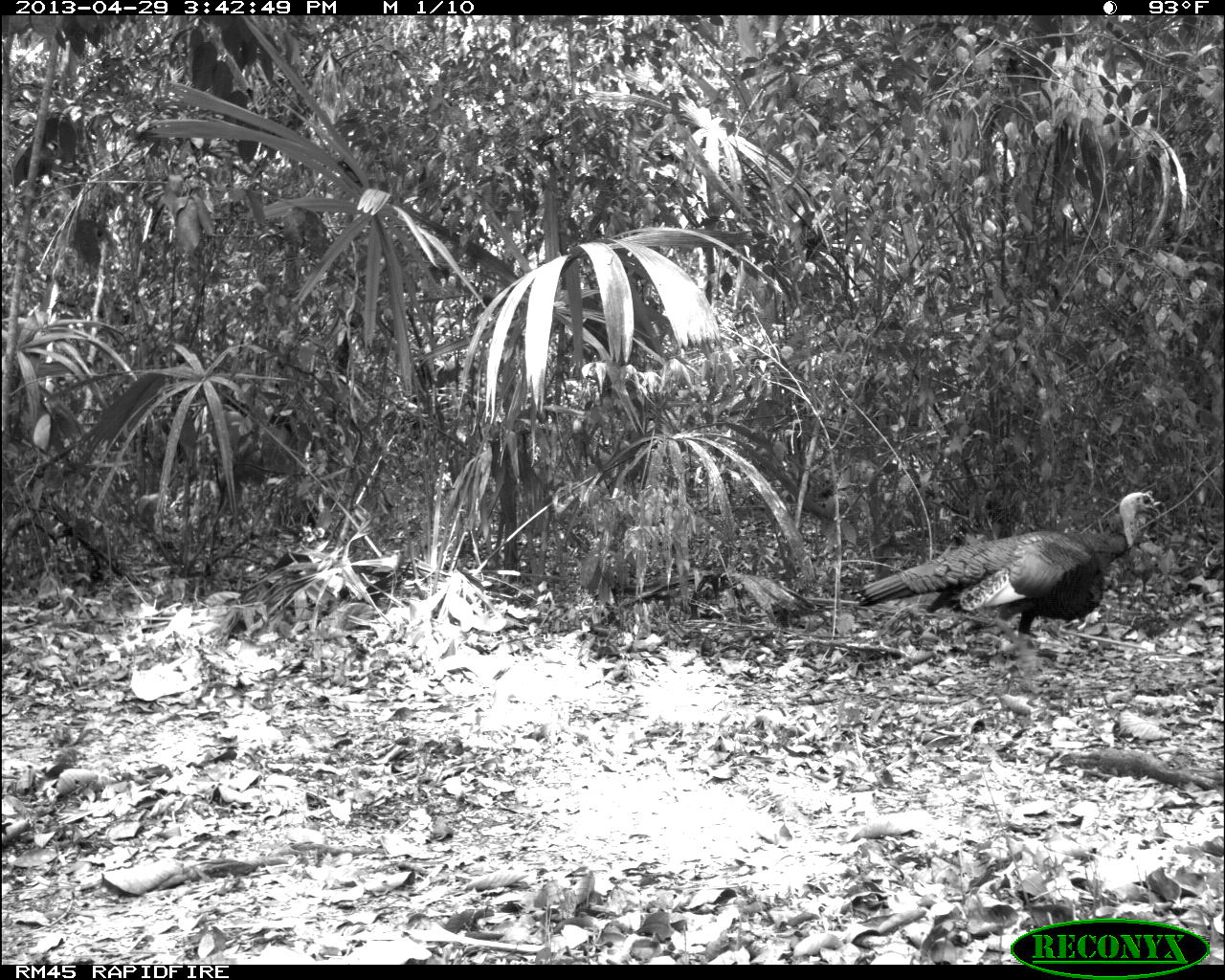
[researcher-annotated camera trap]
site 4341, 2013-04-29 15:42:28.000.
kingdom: Animalia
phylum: Chordata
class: Aves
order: Galliformes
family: Phasianidae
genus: Meleagris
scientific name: Meleagris ocellata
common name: ocellated turkey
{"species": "Meleagris ocellata (ocellated turkey)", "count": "1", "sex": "male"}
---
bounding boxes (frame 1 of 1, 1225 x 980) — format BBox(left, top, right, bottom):
meleagris ocellata: BBox(850, 489, 1162, 639)